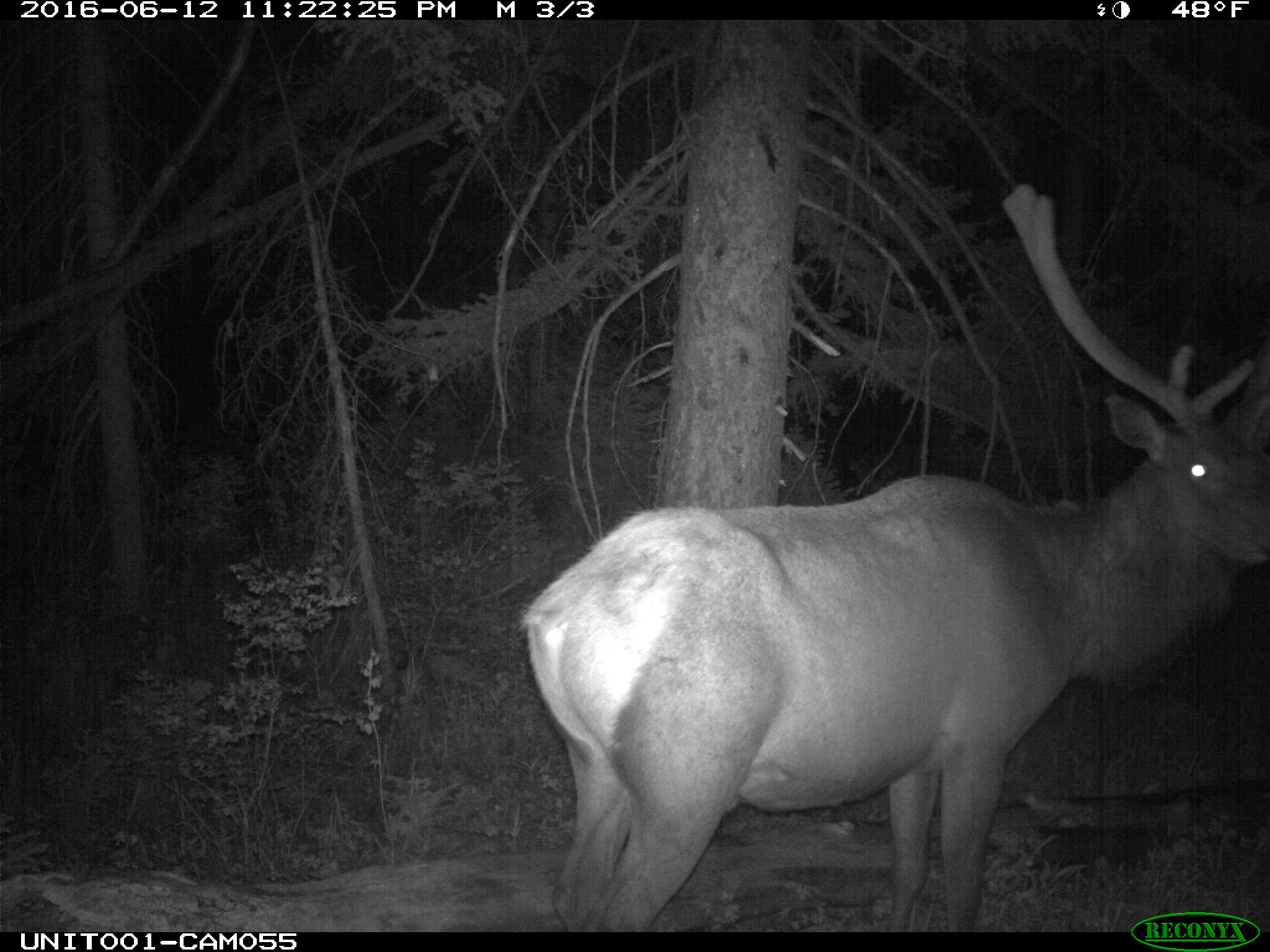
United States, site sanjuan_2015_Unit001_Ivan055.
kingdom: Animalia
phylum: Chordata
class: Mammalia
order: Artiodactyla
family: Cervidae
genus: Cervus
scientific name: Cervus elaphus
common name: red deer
Cervus elaphus (red deer).